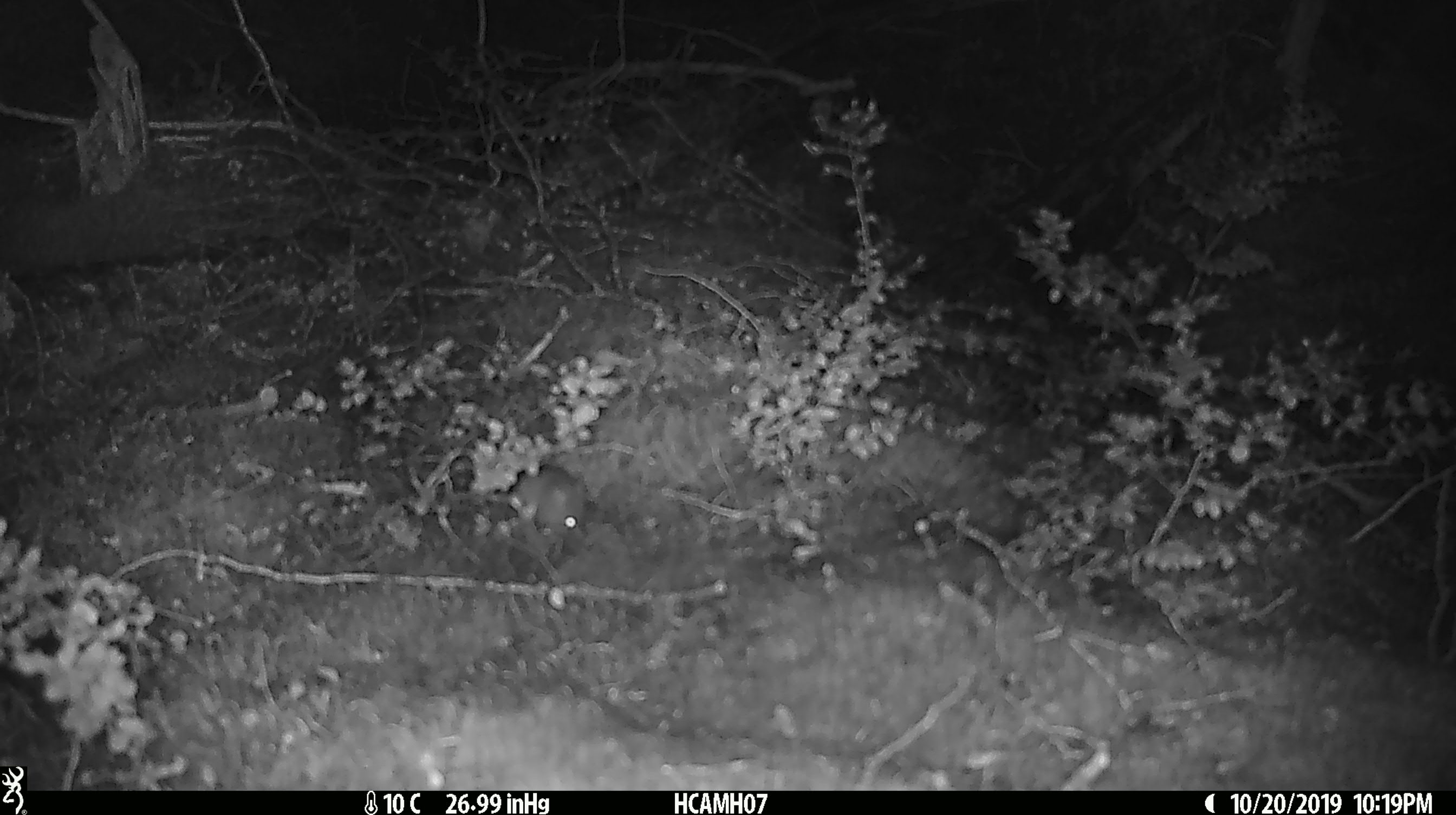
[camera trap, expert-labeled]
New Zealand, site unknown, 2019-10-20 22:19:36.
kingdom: Animalia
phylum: Chordata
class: Mammalia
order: Rodentia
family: Muridae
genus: Mus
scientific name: Mus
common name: mouse